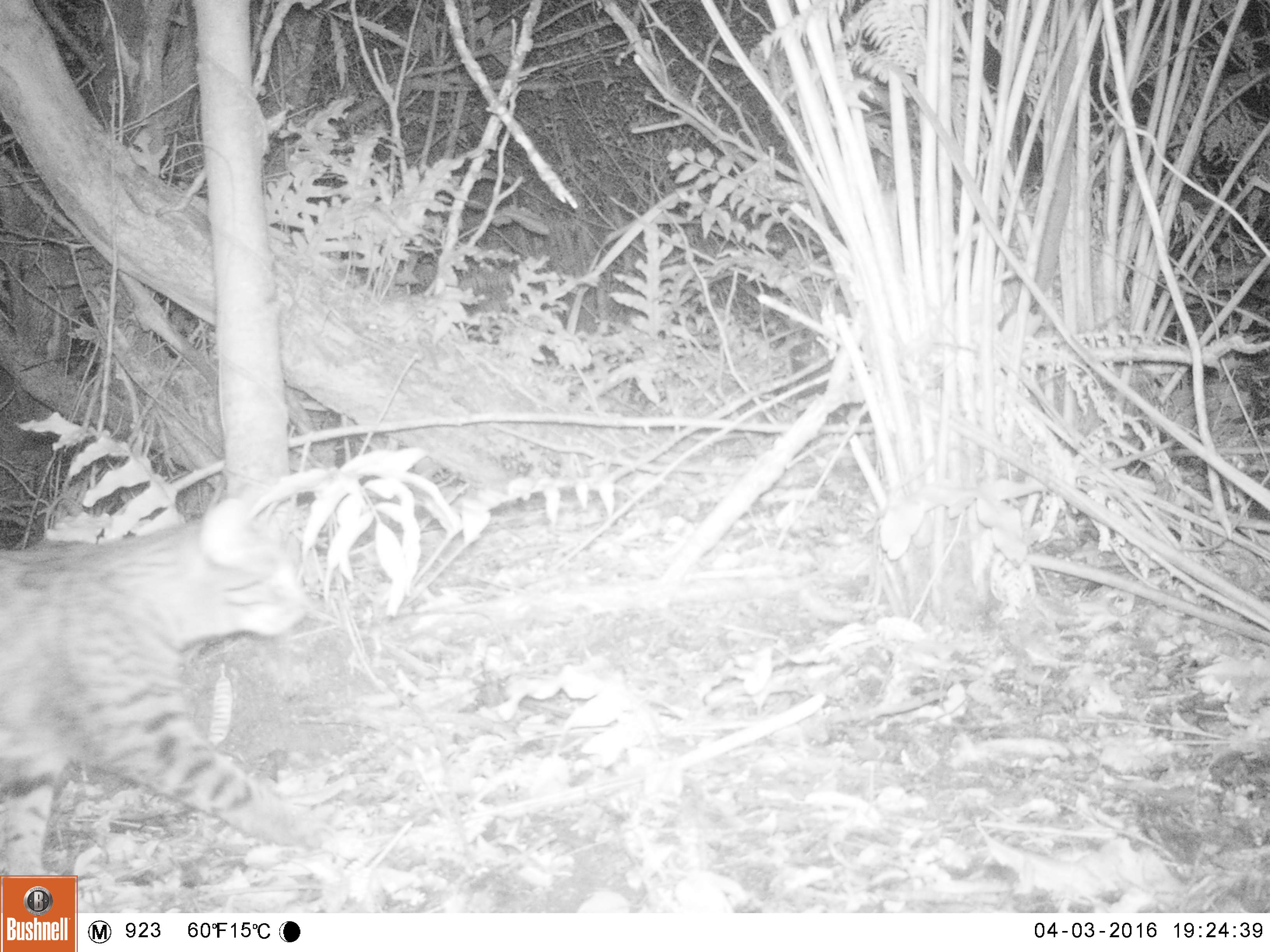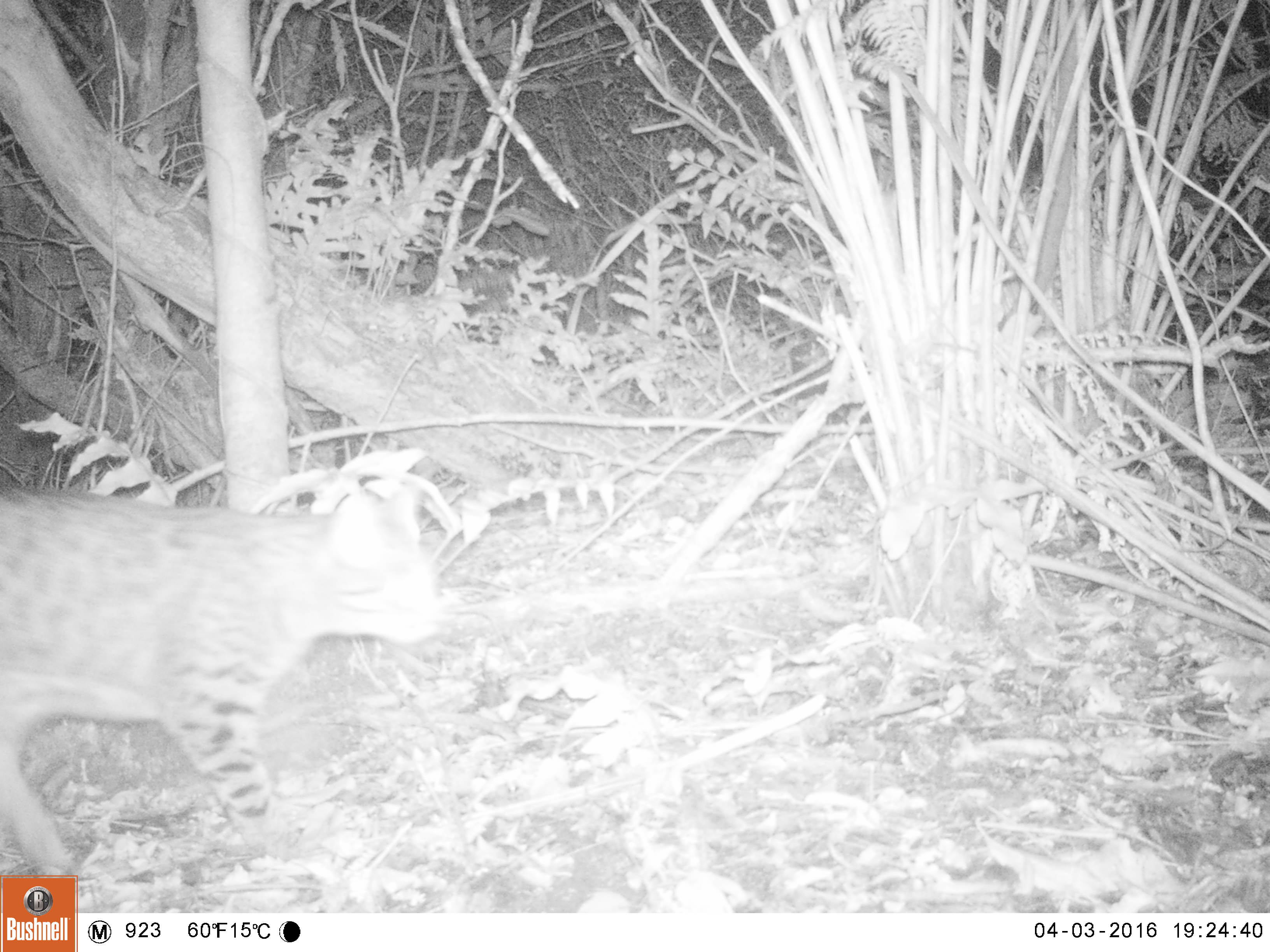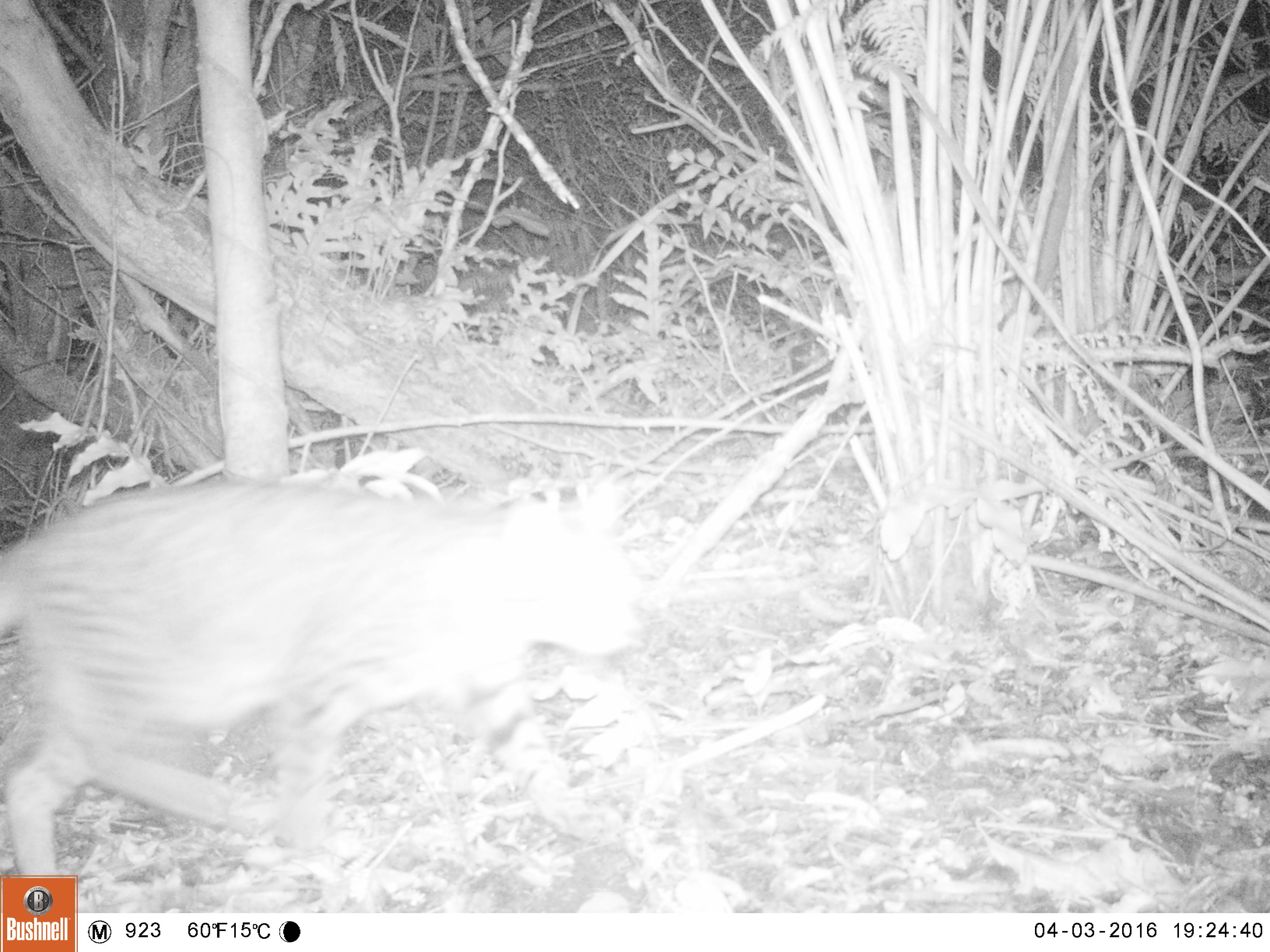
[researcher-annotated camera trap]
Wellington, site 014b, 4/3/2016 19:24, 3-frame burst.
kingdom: Animalia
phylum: Chordata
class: Mammalia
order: Carnivora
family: Felidae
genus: Felis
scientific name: Felis catus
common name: cat